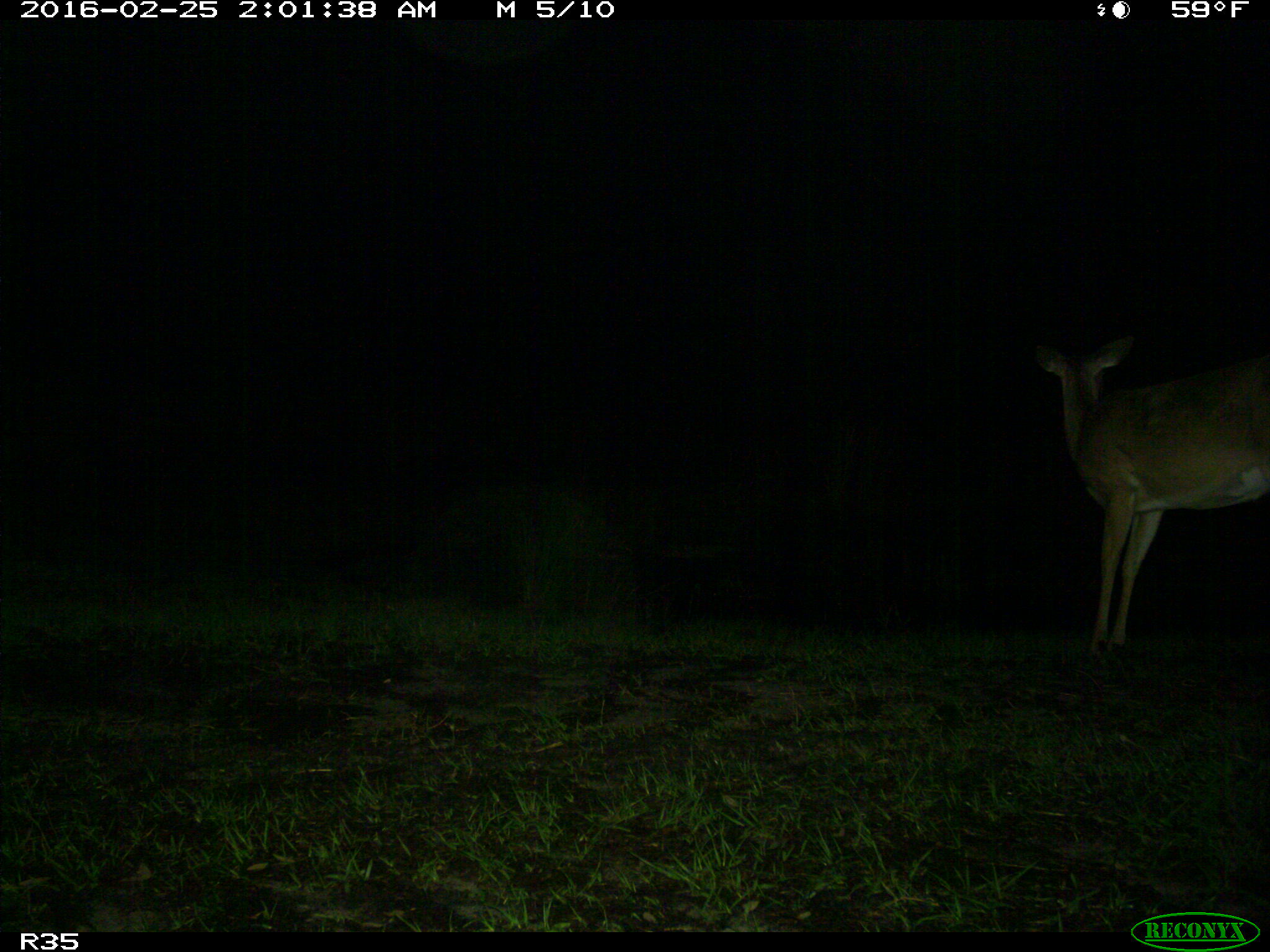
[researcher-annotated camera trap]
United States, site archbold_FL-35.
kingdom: Animalia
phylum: Chordata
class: Mammalia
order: Artiodactyla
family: Cervidae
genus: Odocoileus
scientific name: Odocoileus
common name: deer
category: unidentified deer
Unidentified deer (deer) (Odocoileus).